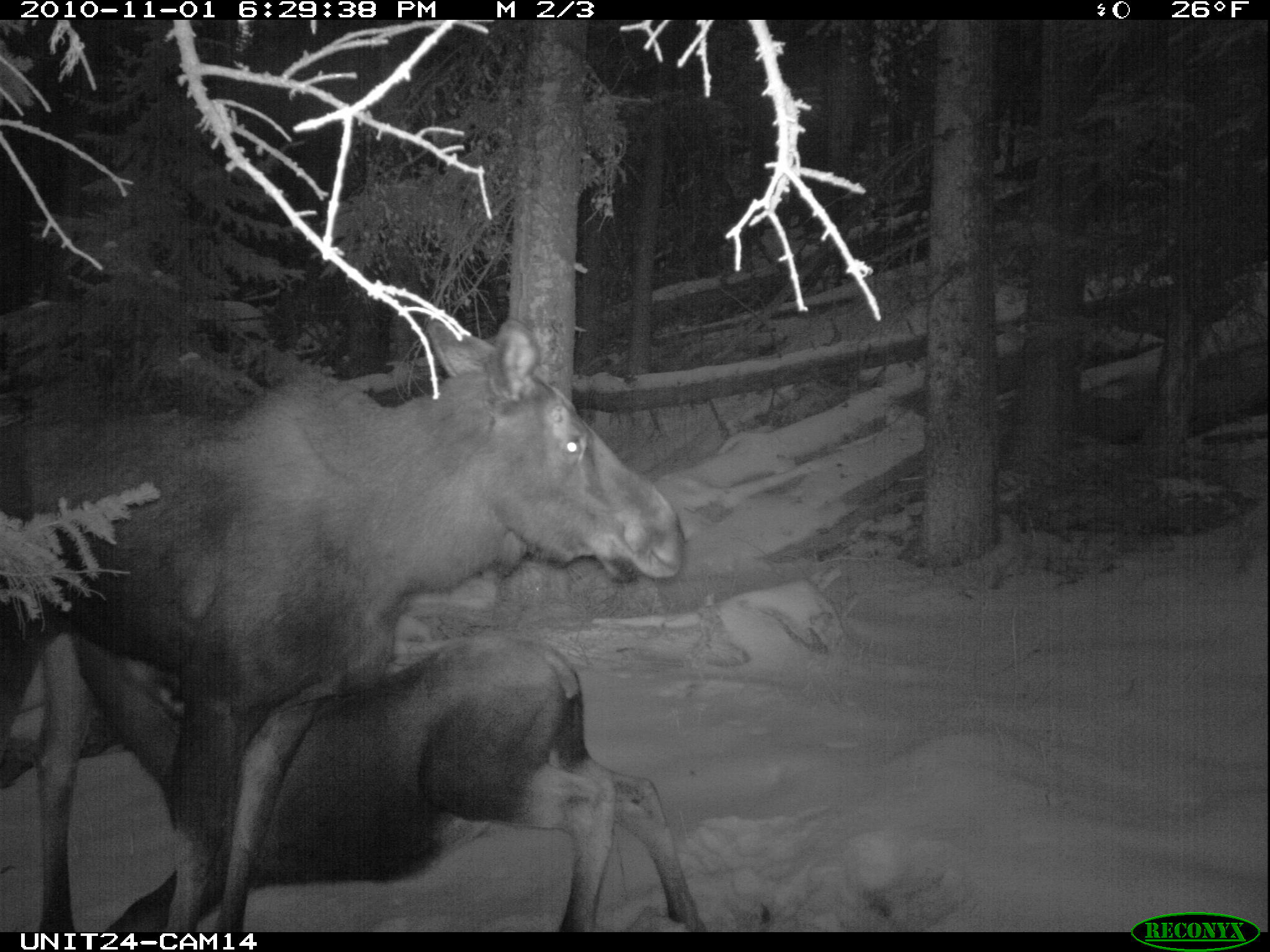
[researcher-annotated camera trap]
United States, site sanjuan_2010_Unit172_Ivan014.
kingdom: Animalia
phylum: Chordata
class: Mammalia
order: Artiodactyla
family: Cervidae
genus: Alces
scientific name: Alces alces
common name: moose